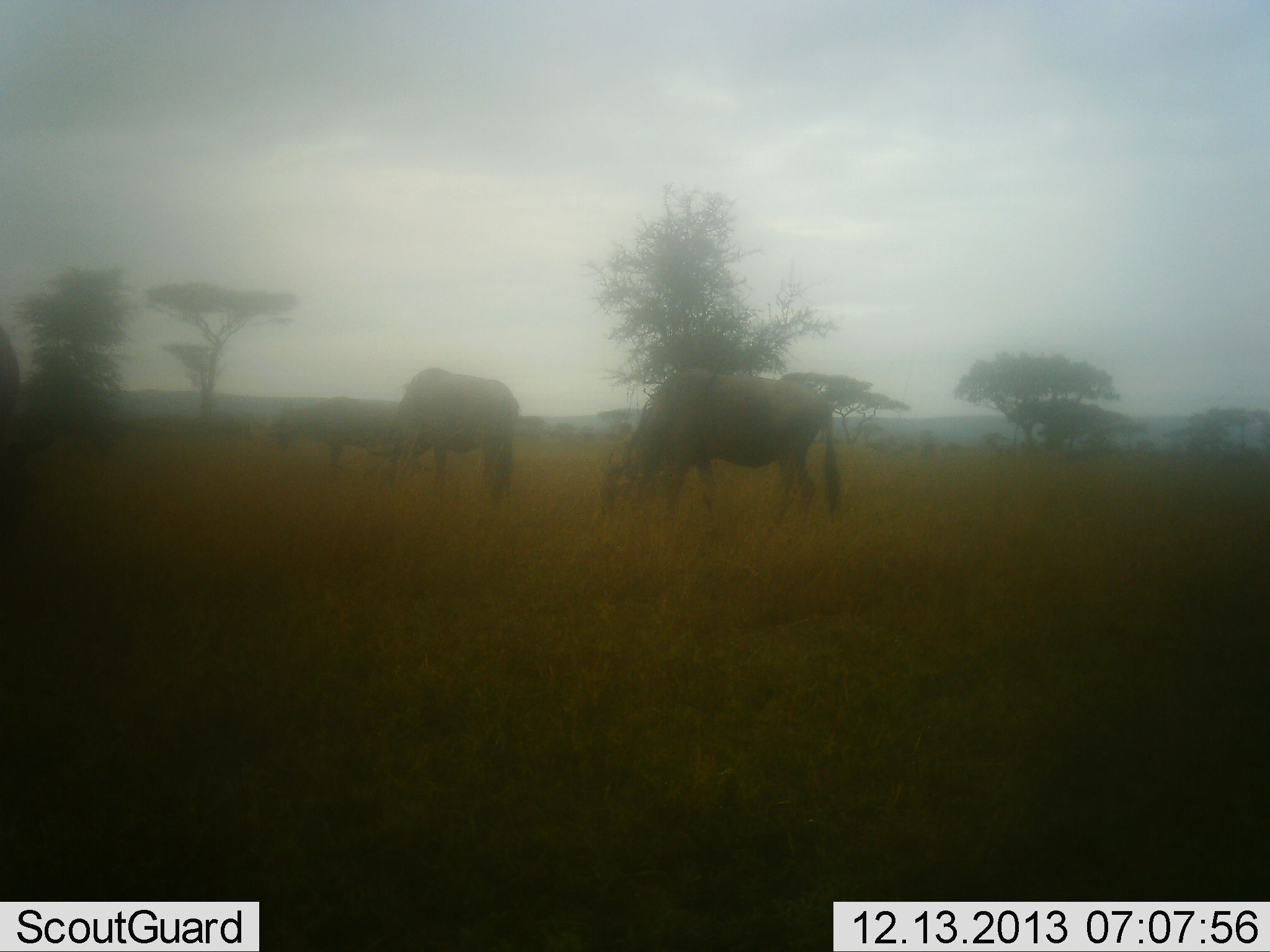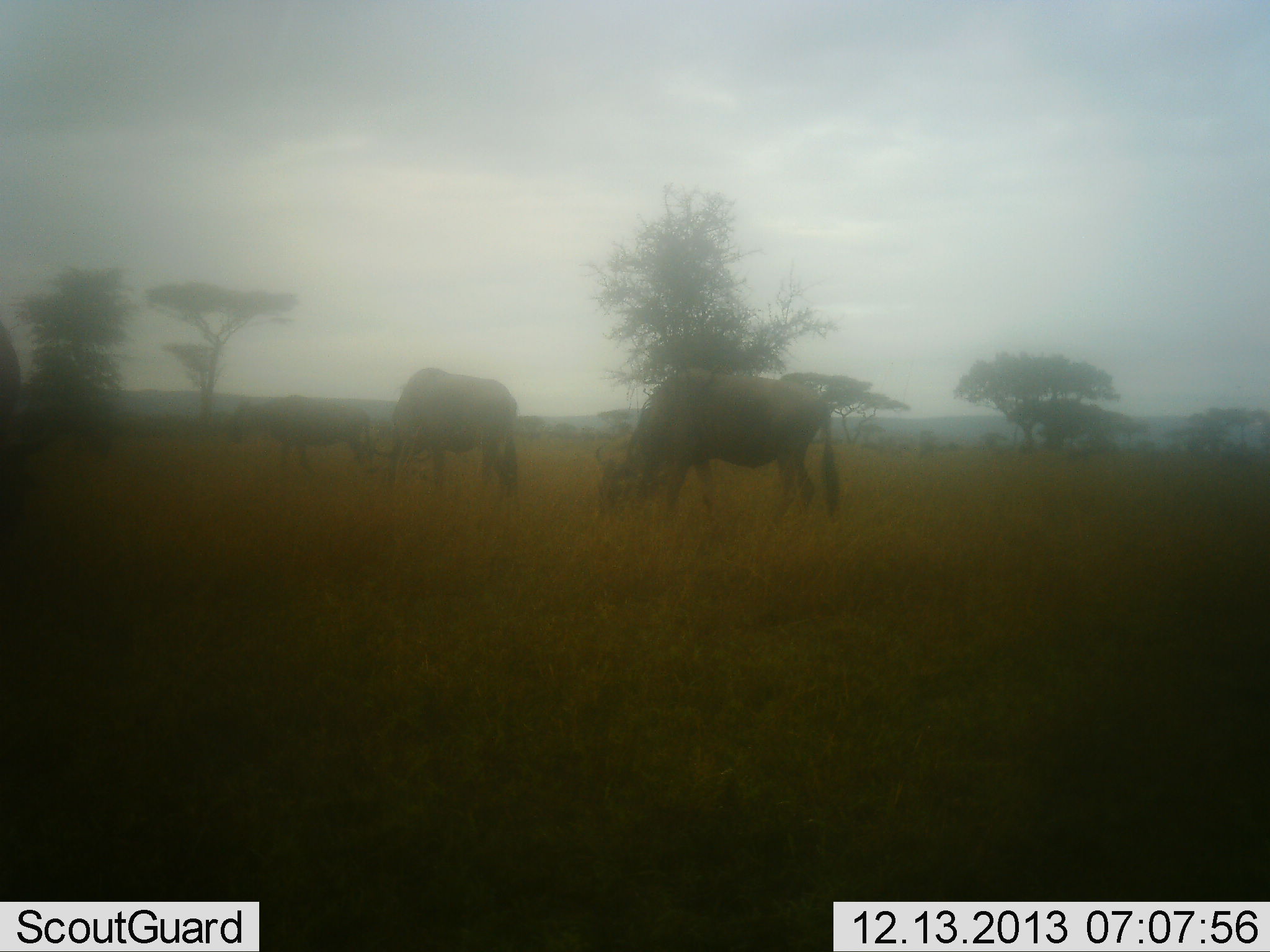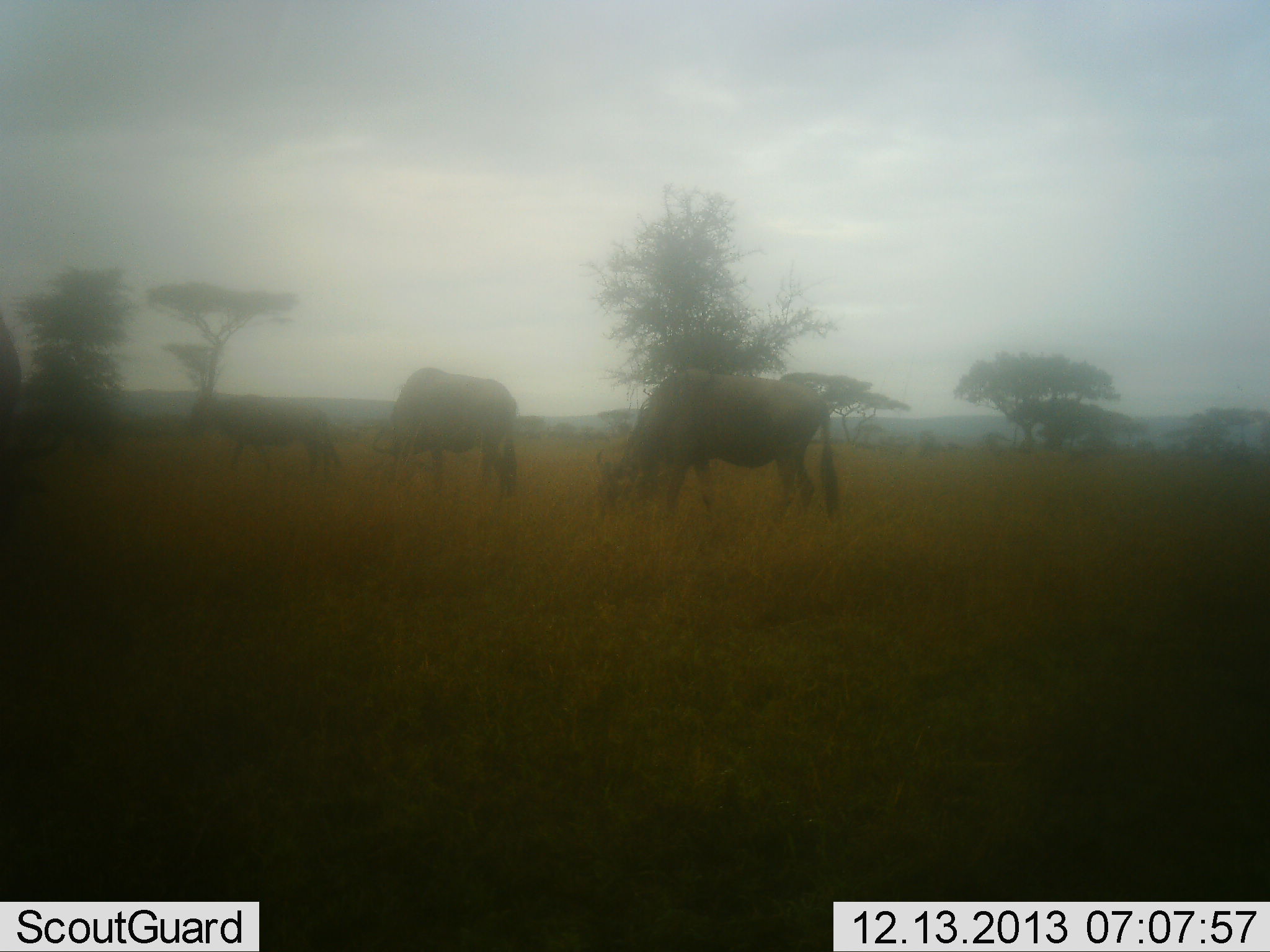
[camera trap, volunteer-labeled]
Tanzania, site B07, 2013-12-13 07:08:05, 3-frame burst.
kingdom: Animalia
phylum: Chordata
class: Mammalia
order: Artiodactyla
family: Bovidae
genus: Connochaetes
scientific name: Connochaetes taurinus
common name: blue wildebeest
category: wildebeest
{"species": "wildebeest (blue wildebeest) (Connochaetes taurinus)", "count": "3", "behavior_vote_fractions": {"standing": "43%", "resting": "7%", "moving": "53%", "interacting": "3%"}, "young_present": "3%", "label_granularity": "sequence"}